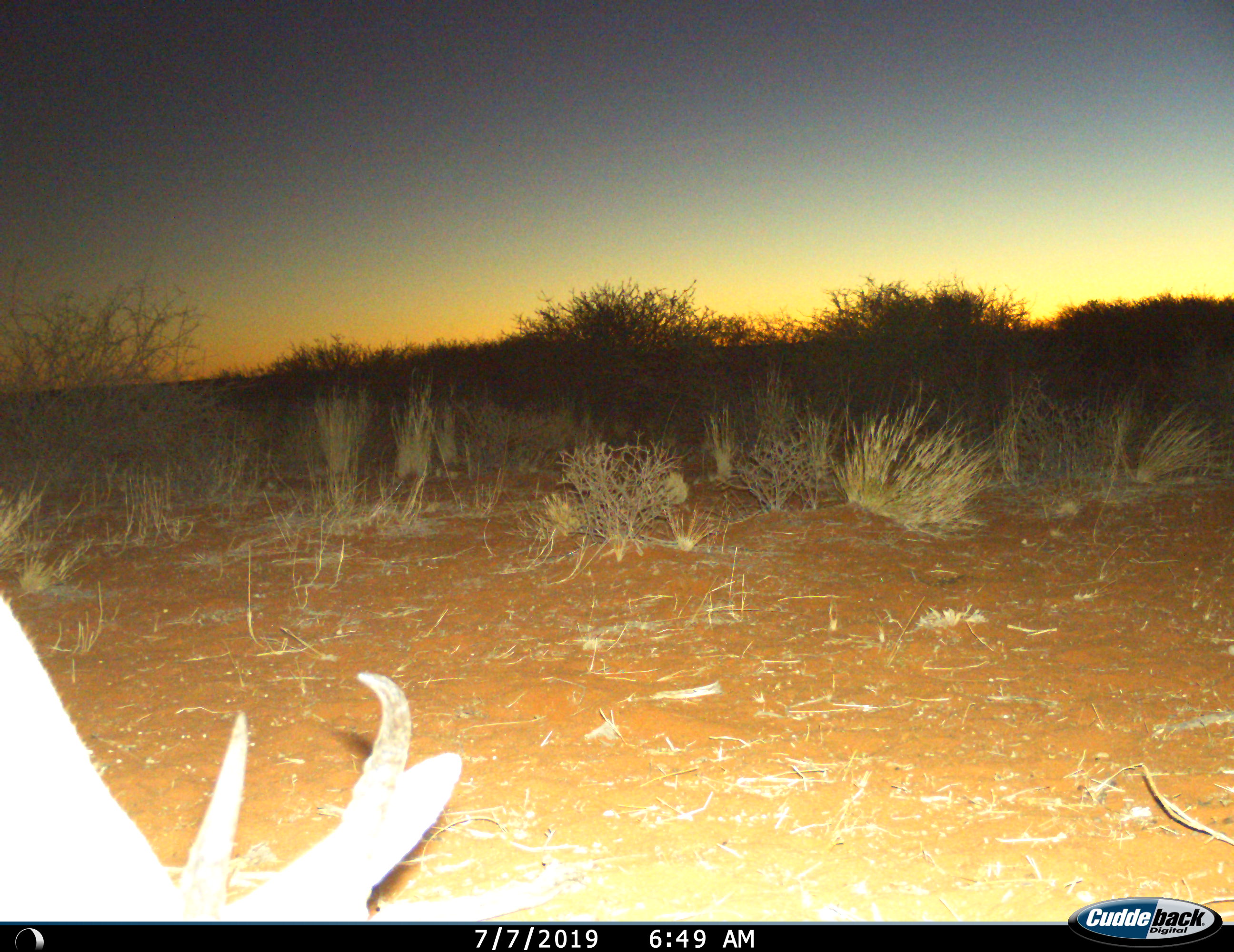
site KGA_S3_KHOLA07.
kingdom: Animalia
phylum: Chordata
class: Mammalia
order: Artiodactyla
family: Bovidae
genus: Antidorcas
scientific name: Antidorcas marsupialis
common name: springbok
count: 1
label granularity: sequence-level